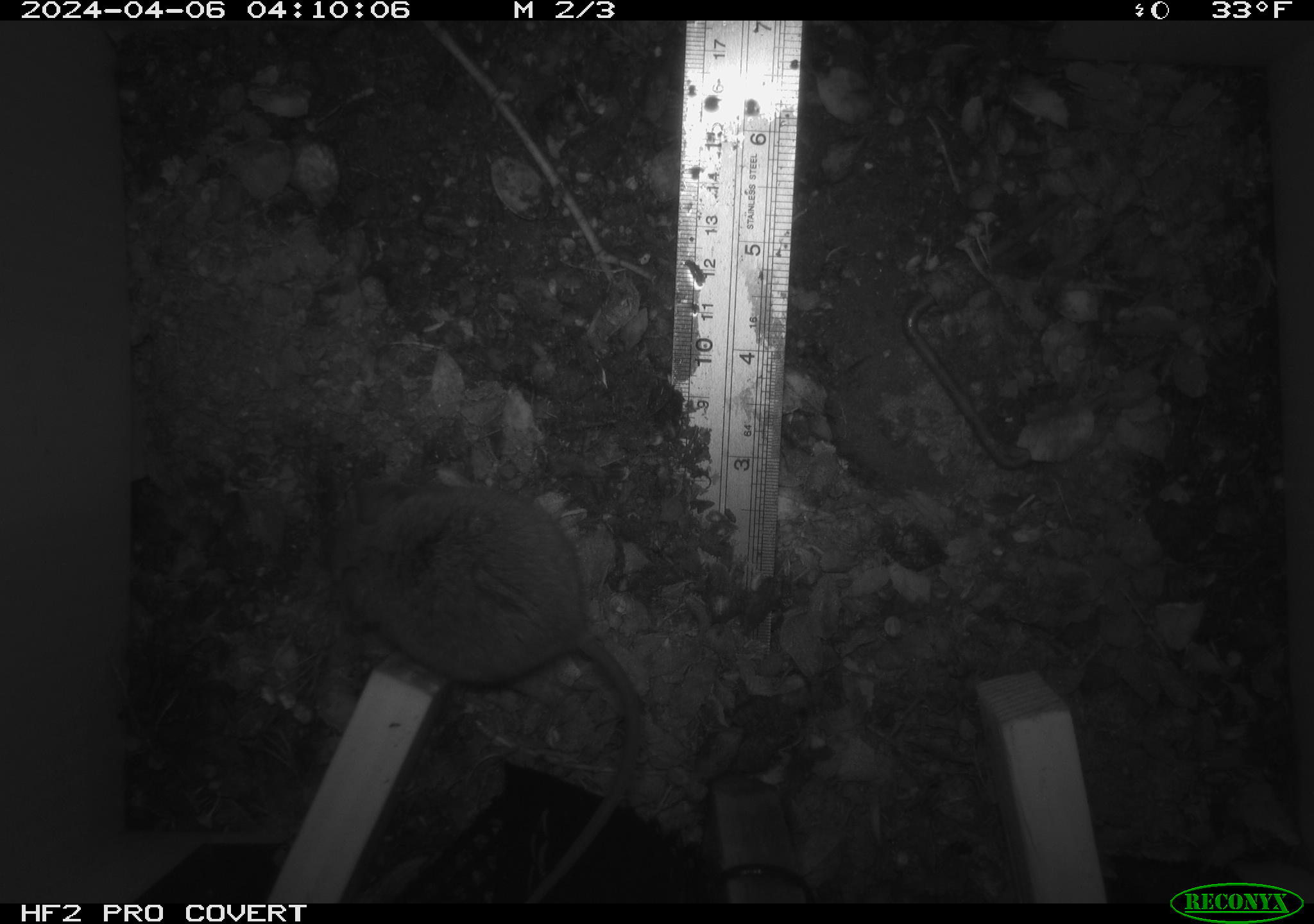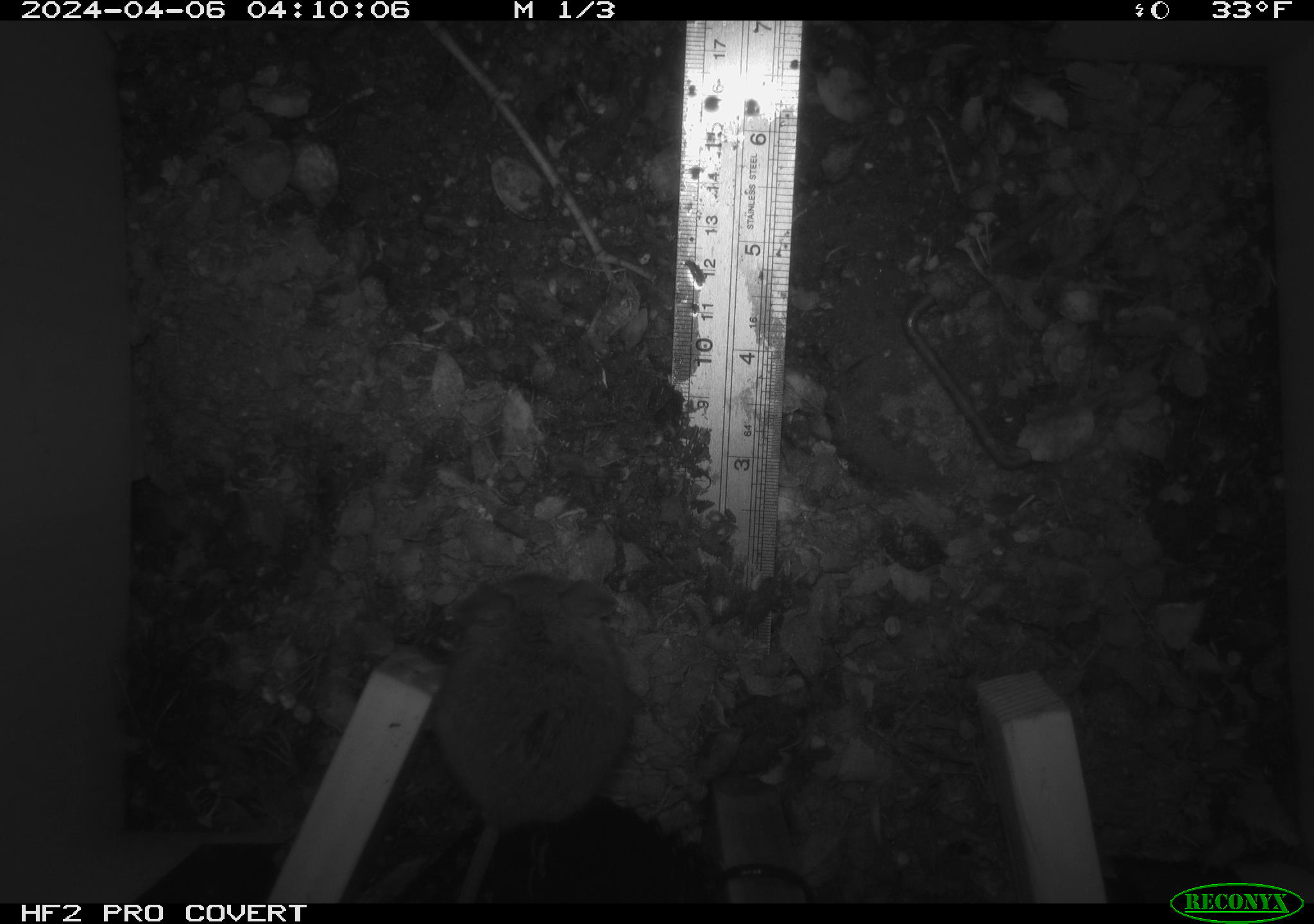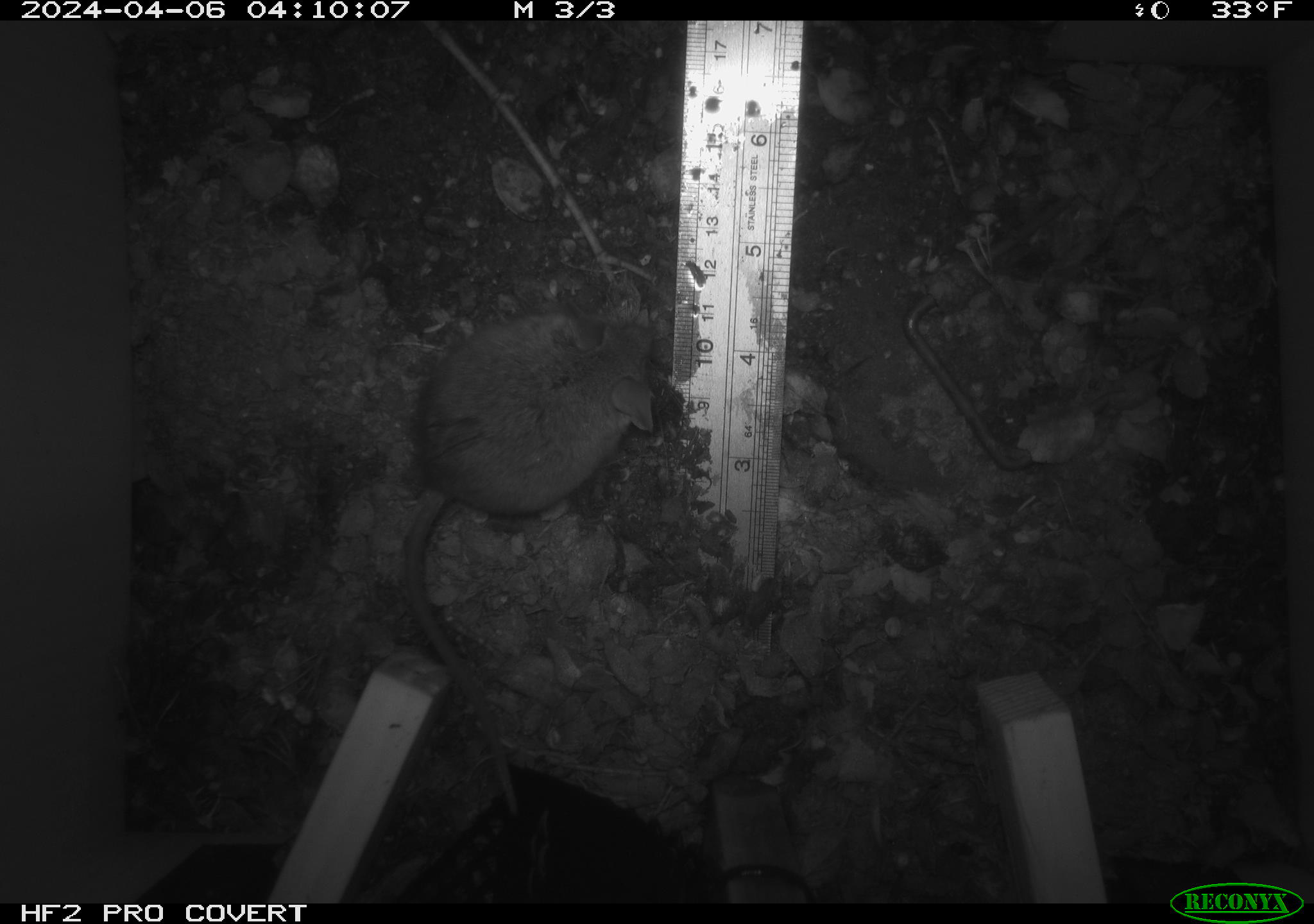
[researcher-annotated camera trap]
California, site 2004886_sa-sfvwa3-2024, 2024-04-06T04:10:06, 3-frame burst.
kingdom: Animalia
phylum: Chordata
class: Mammalia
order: Rodentia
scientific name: Rodentia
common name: mouse species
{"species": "mouse species (Rodentia)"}